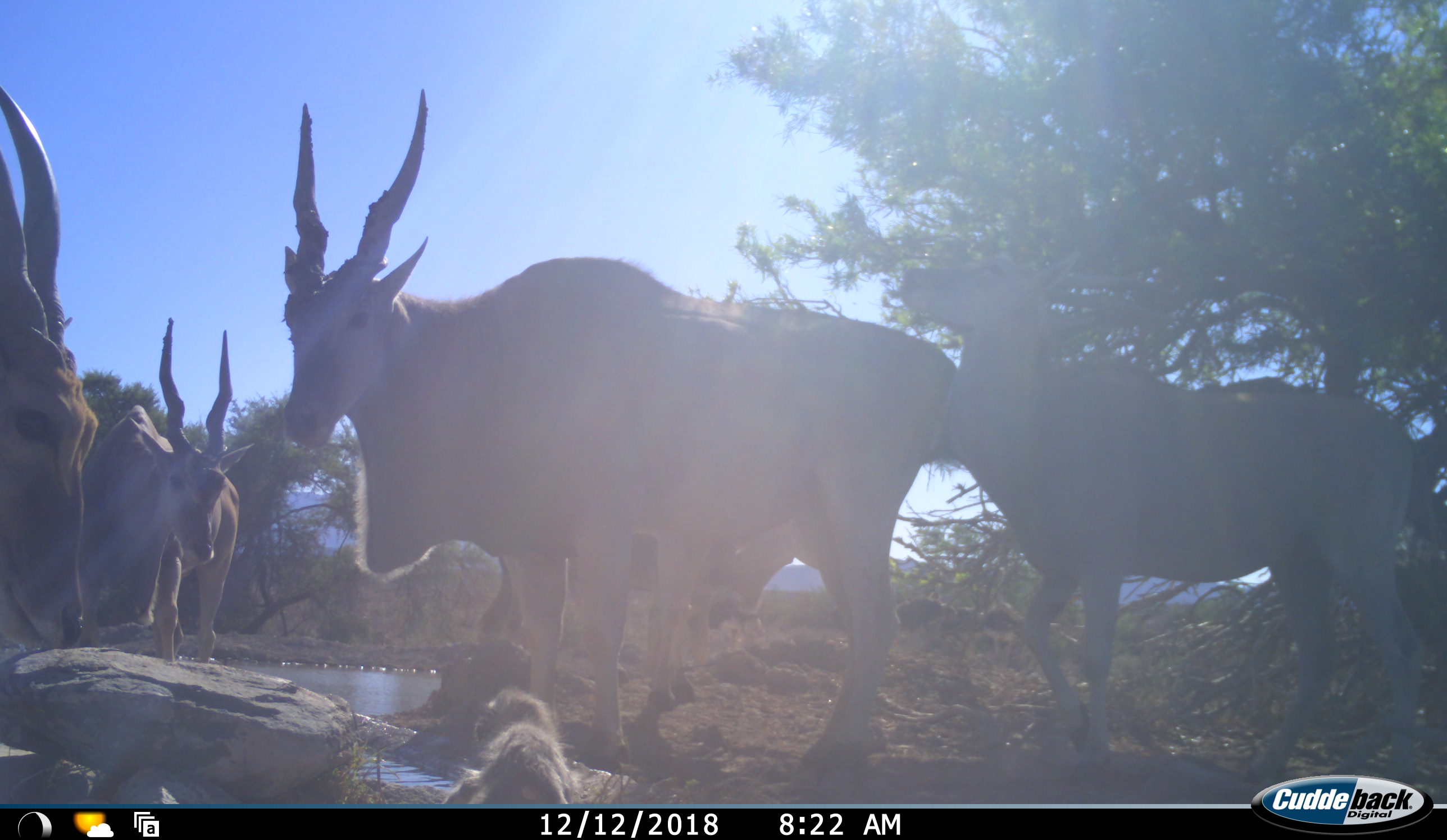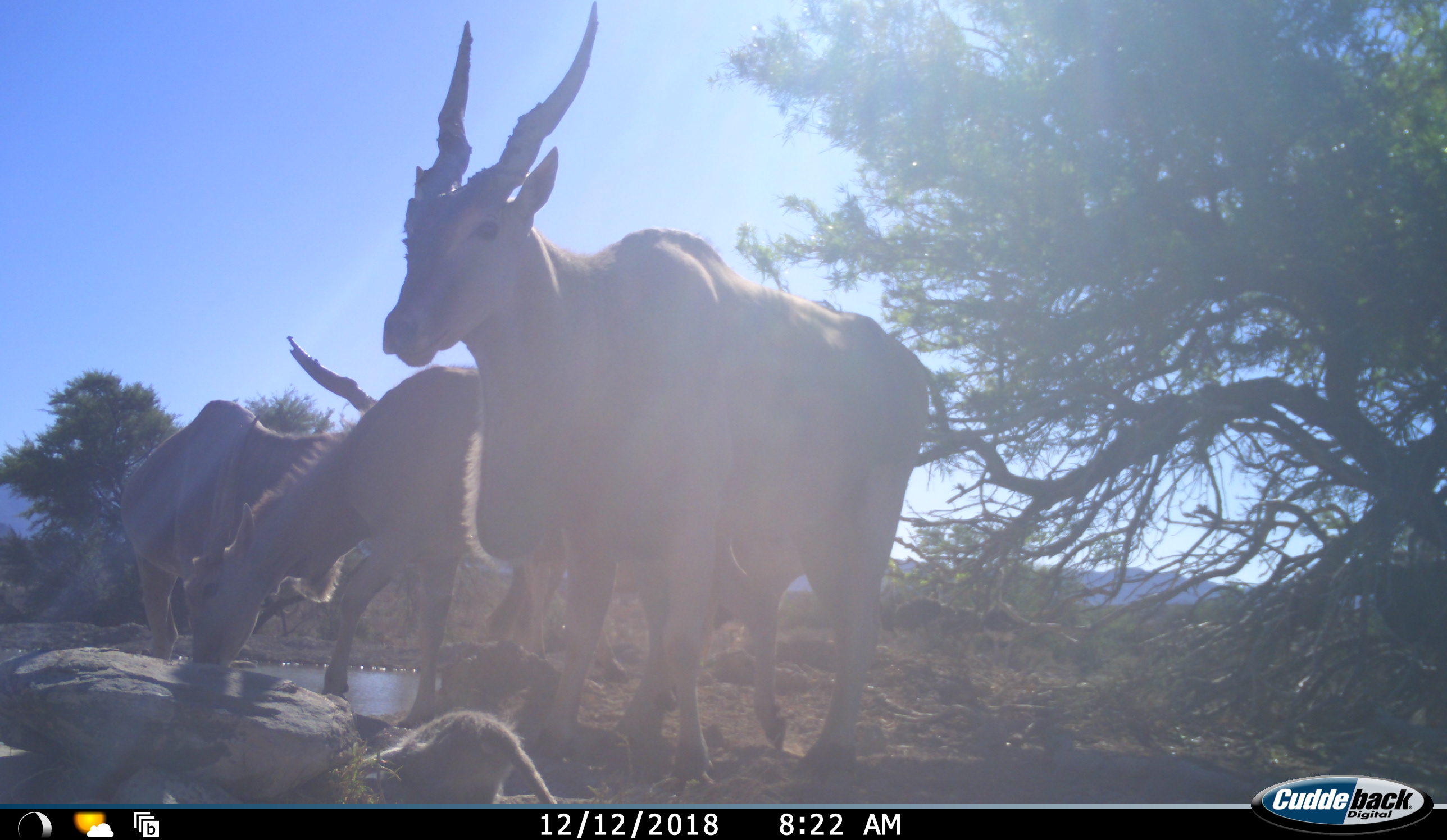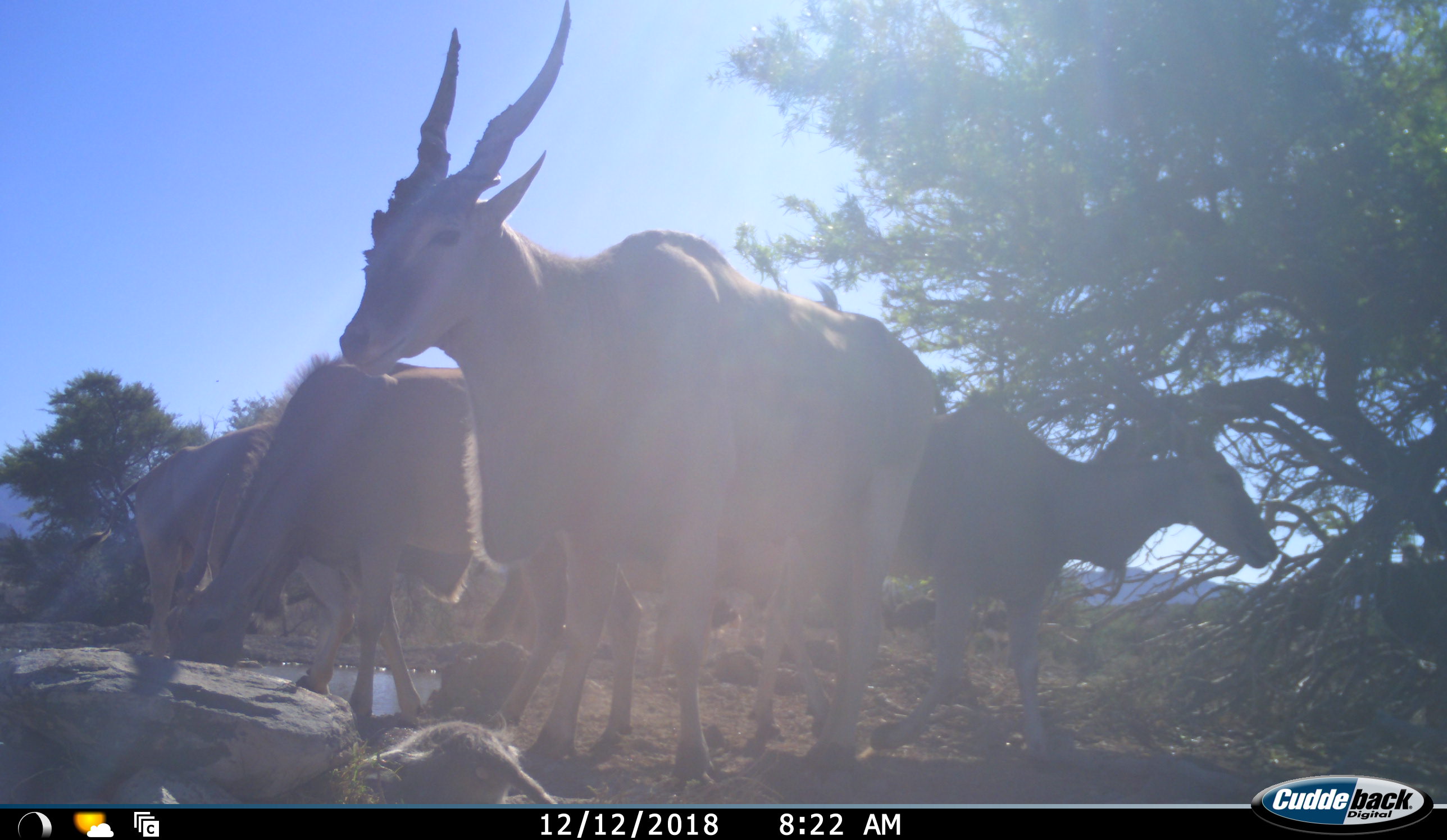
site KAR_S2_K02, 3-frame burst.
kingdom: Animalia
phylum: Chordata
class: Mammalia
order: Artiodactyla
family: Bovidae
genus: Tragelaphus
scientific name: Tragelaphus oryx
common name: eland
Eland (Tragelaphus oryx), count 5. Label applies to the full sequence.